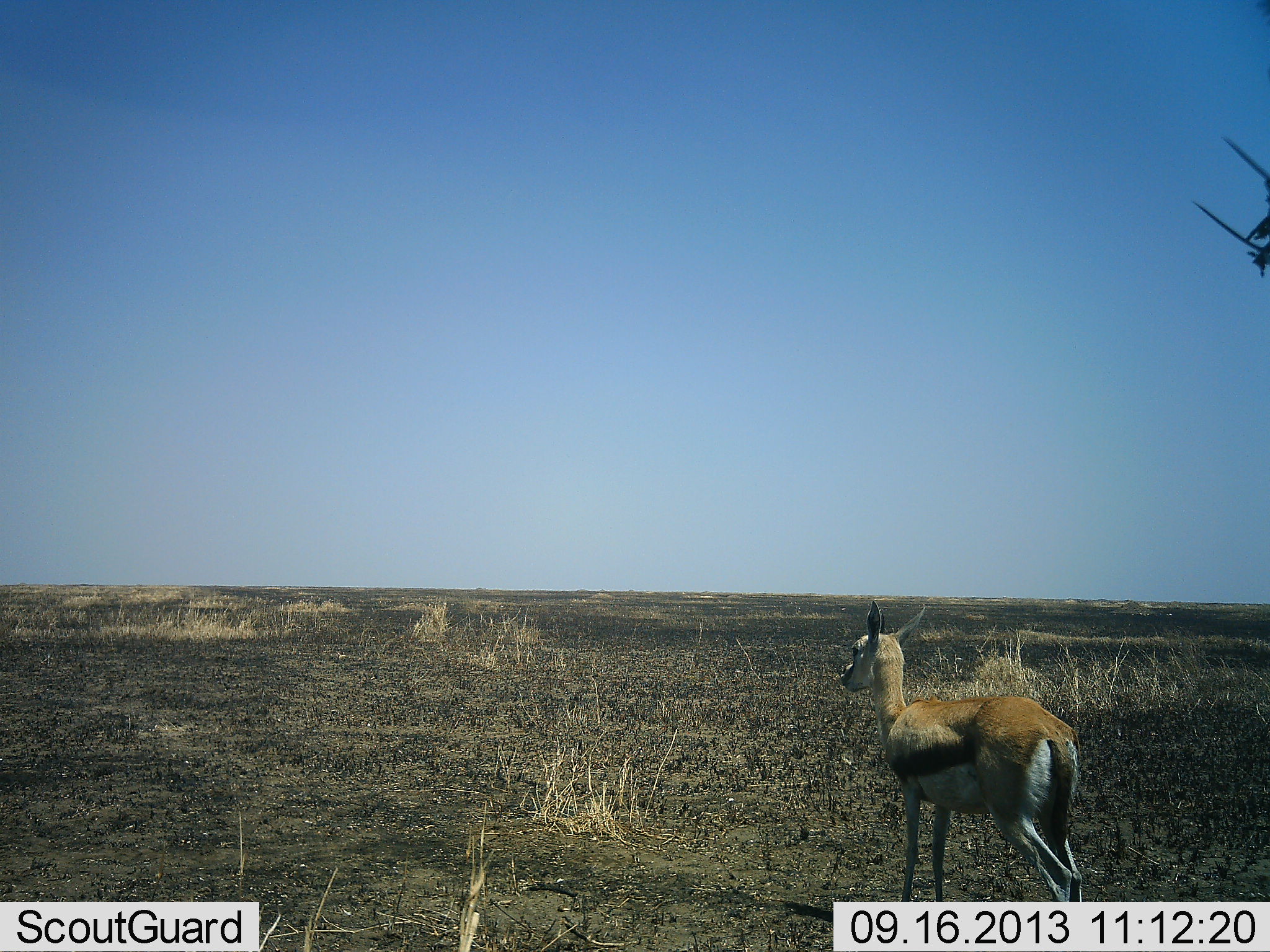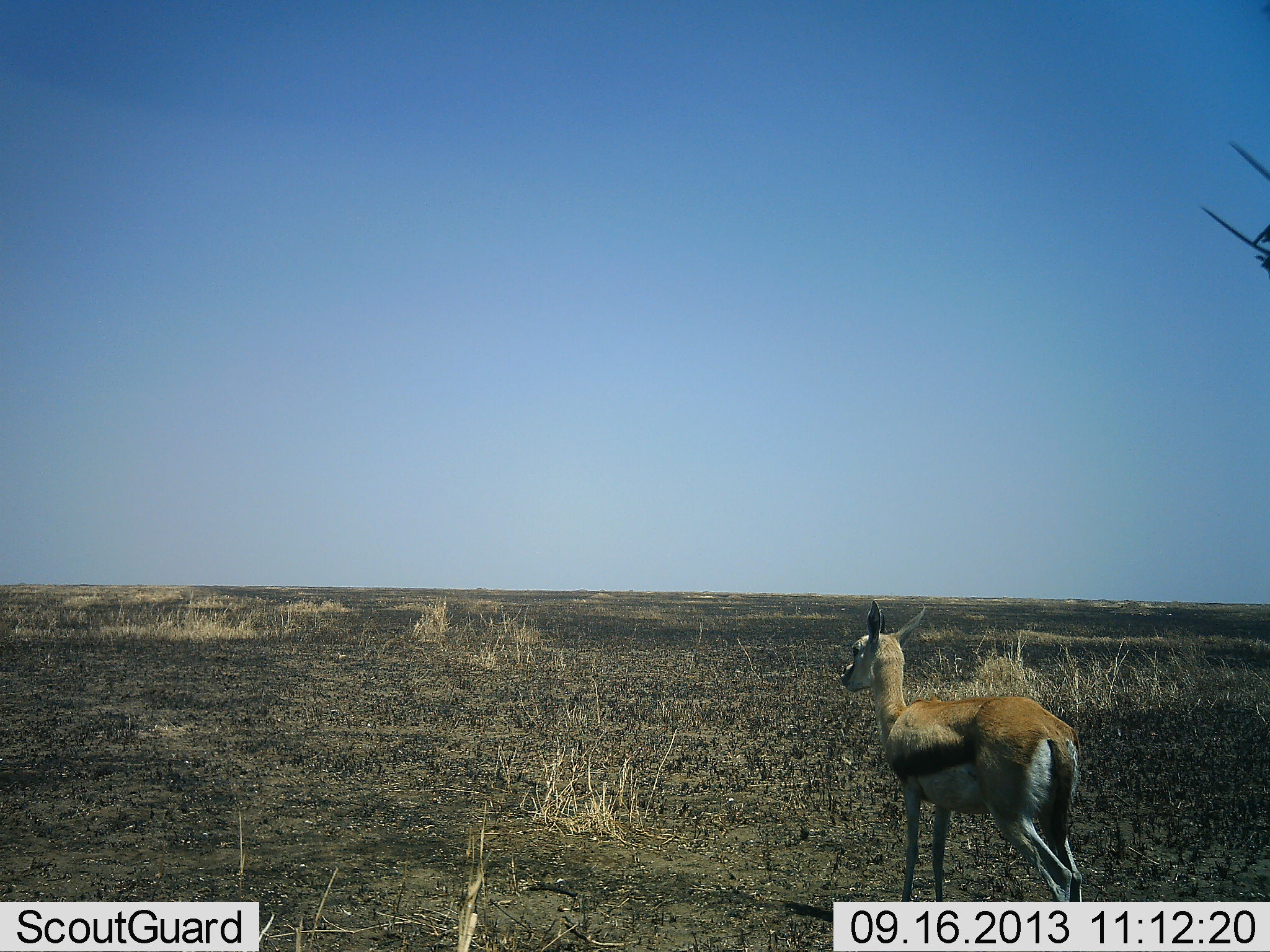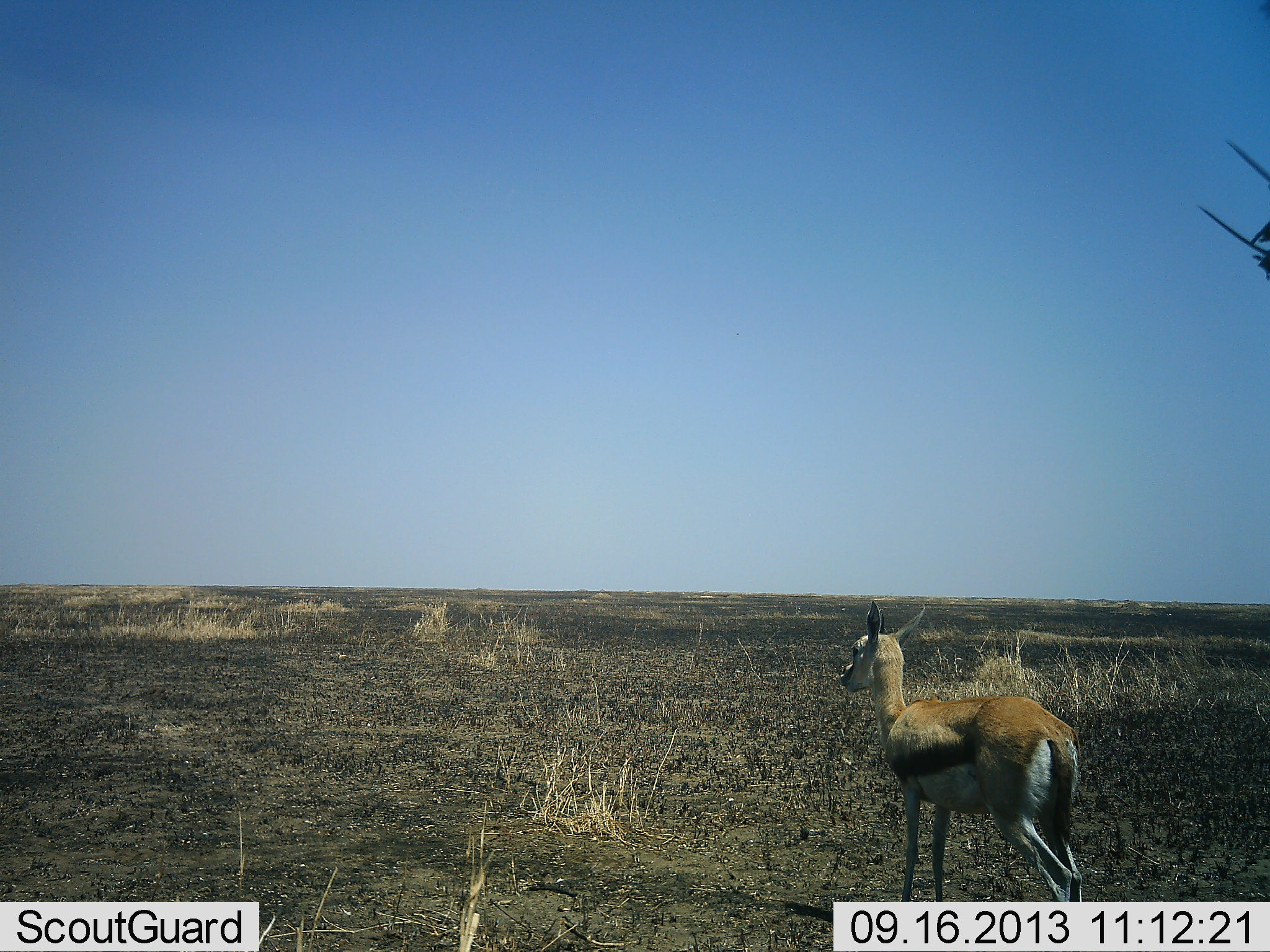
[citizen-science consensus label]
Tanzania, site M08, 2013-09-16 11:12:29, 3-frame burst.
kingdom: Animalia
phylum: Chordata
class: Mammalia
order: Artiodactyla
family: Bovidae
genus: Eudorcas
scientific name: Eudorcas thomsonii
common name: thomson's gazelle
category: gazellethomsons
Gazellethomsons (thomson's gazelle) (Eudorcas thomsonii), count 1. Behavior (volunteer vote fractions): standing 100%, resting 0%, moving 0%, interacting 0%. Young present (vote fraction): 0%. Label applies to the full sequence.